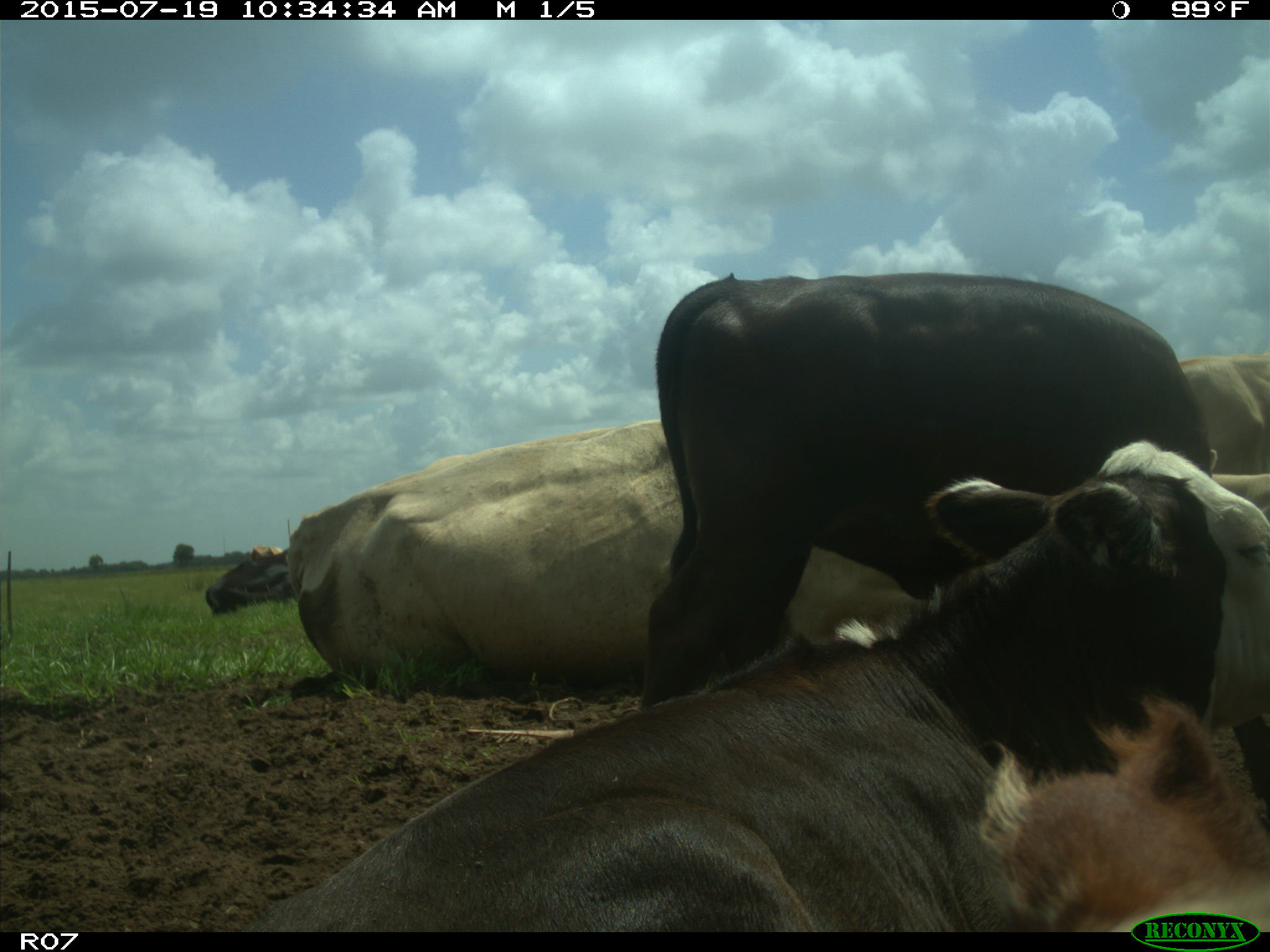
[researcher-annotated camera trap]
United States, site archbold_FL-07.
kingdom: Animalia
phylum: Chordata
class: Mammalia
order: Artiodactyla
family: Bovidae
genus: Bos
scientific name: Bos taurus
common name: domestic cow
Bos taurus (domestic cow).